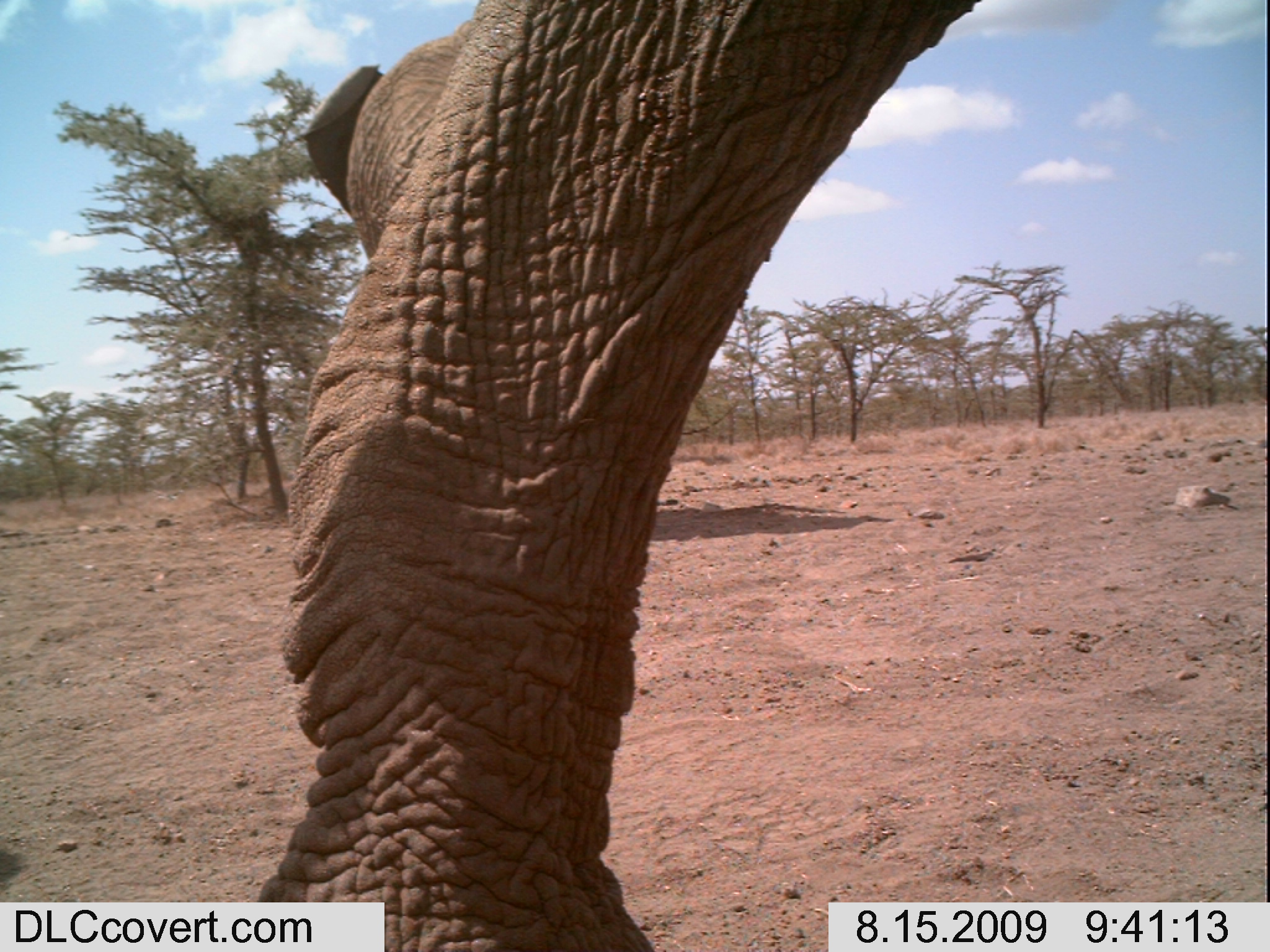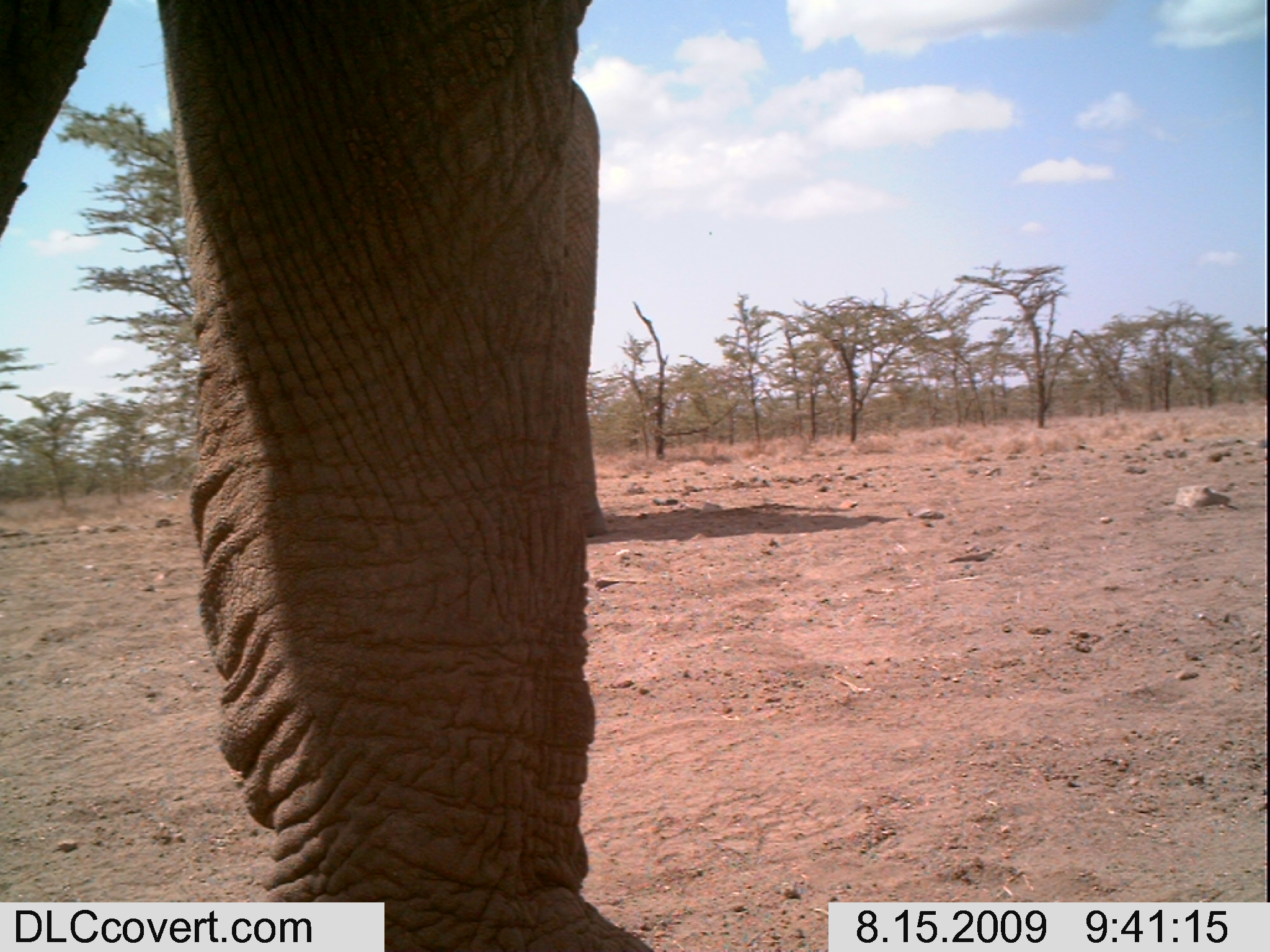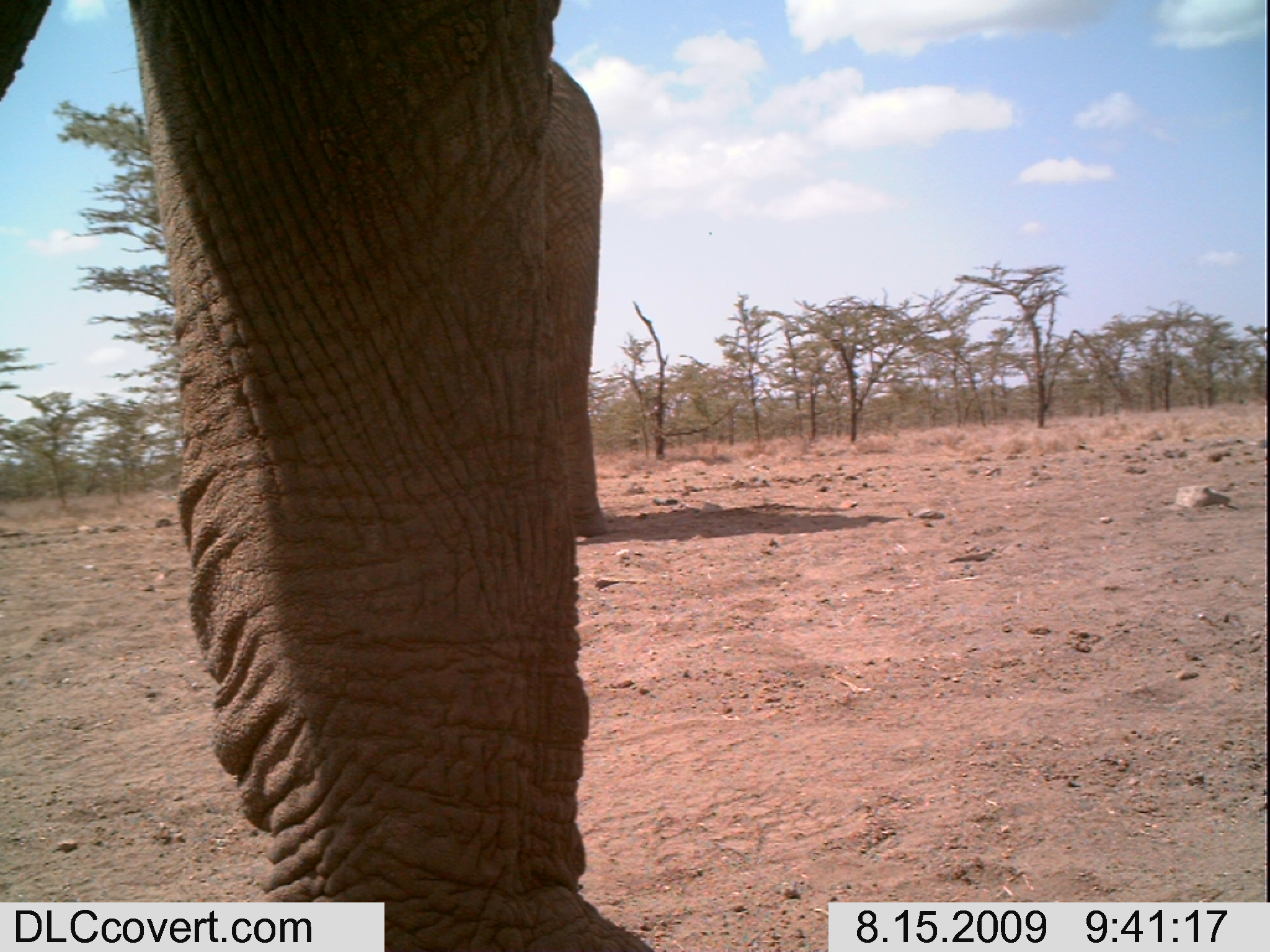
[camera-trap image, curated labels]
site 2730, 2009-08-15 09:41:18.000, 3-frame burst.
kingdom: Animalia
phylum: Chordata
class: Mammalia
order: Proboscidea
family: Elephantidae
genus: Loxodonta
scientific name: Loxodonta africana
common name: african bush elephant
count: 2